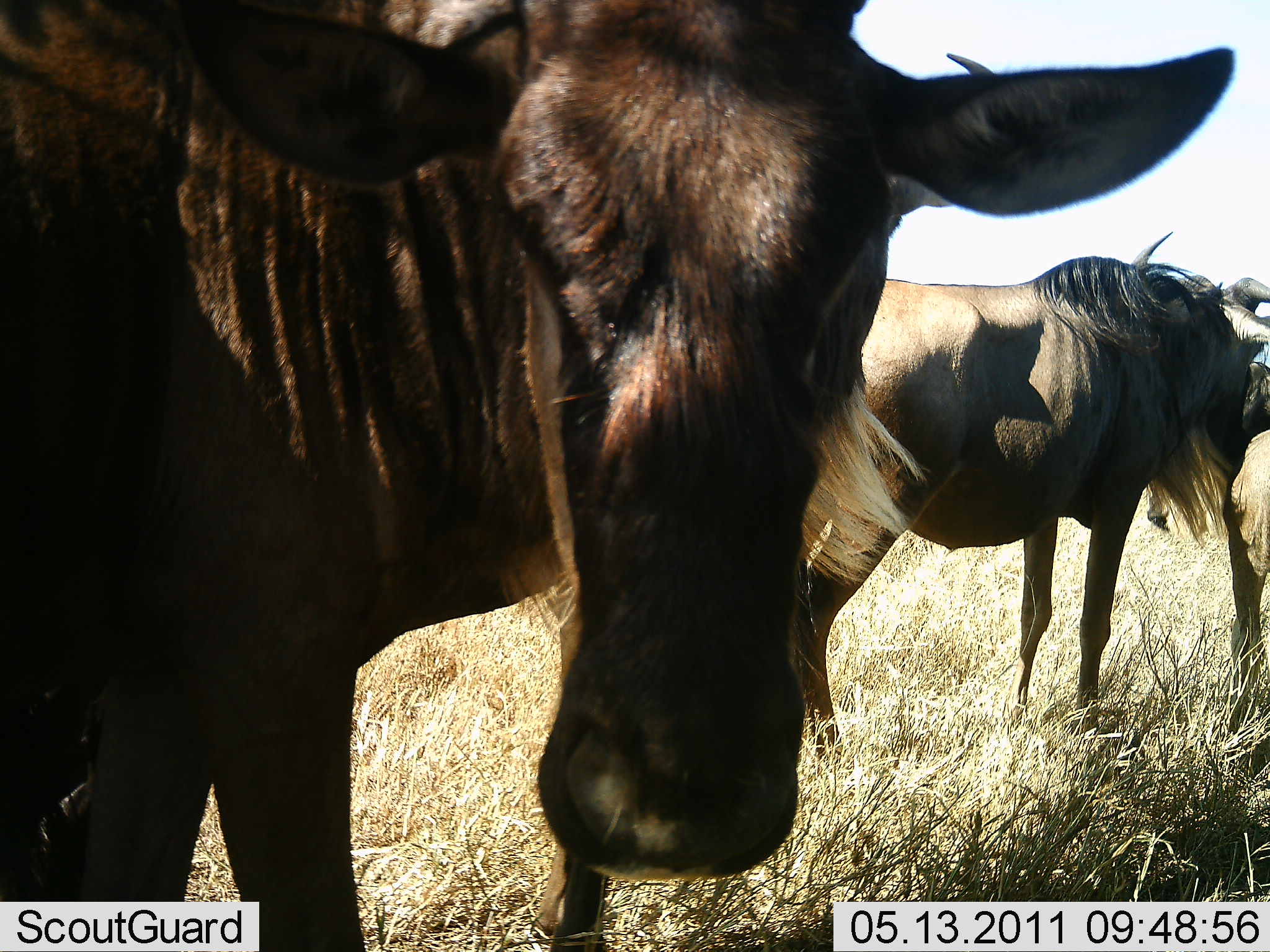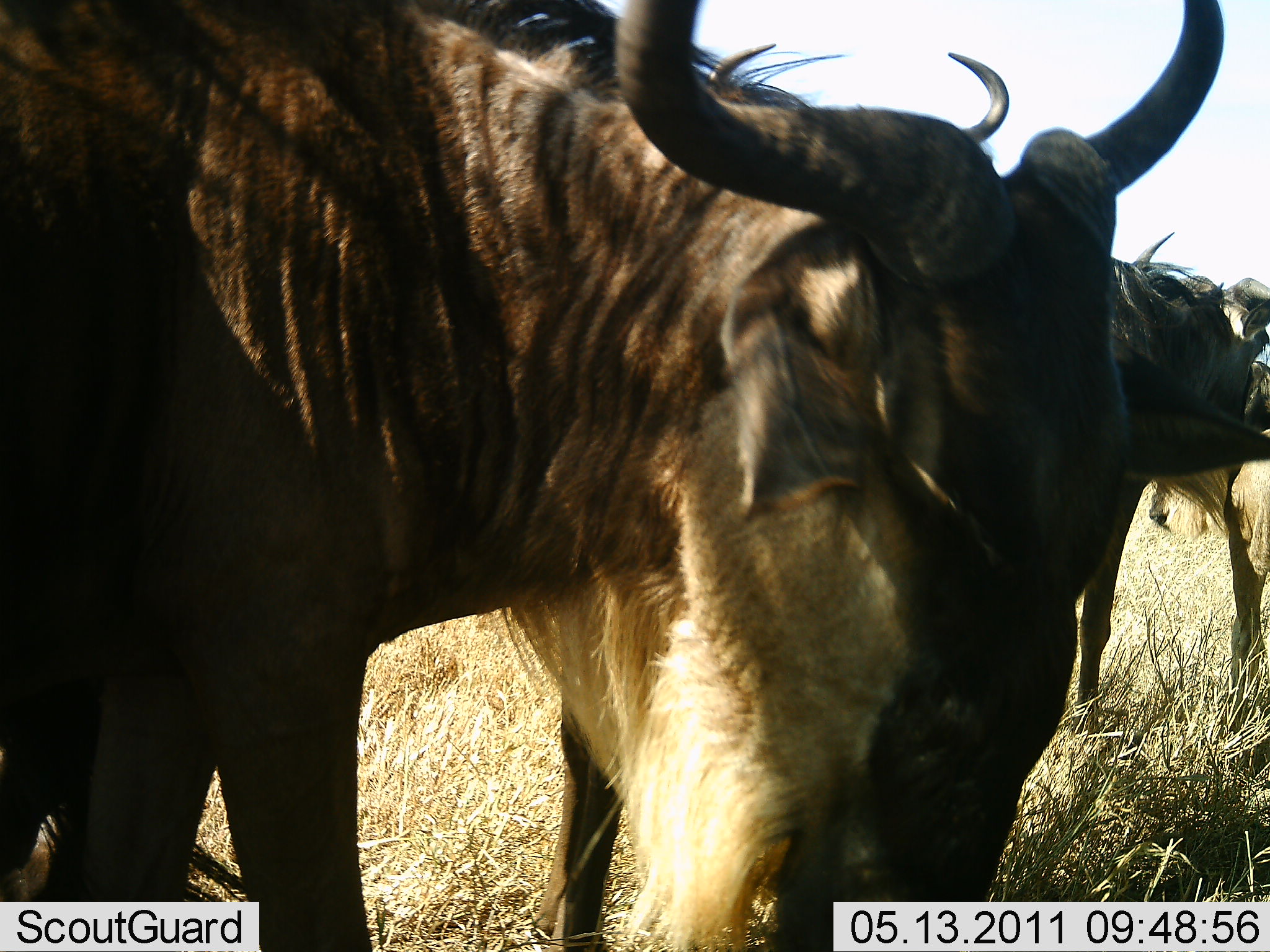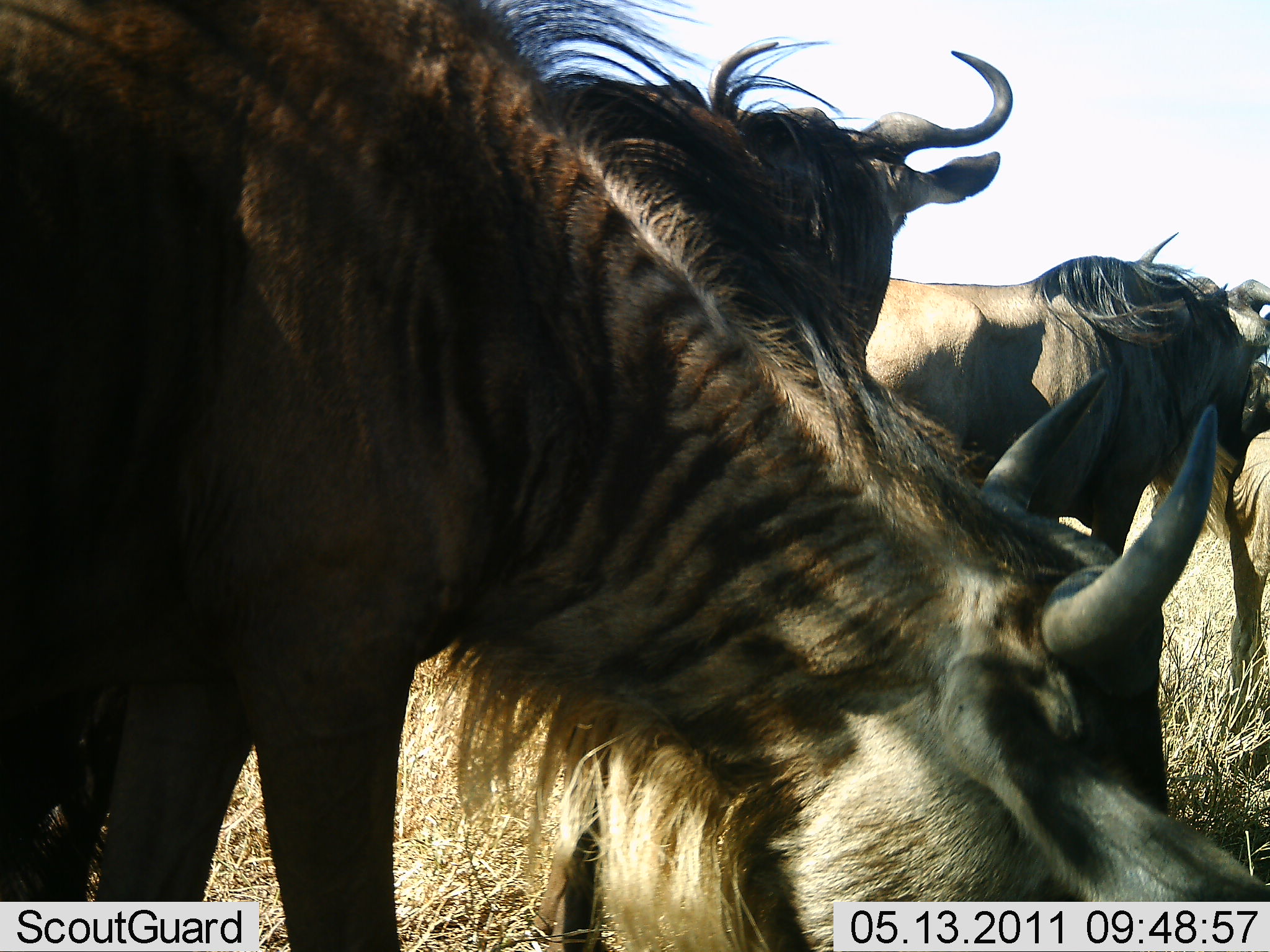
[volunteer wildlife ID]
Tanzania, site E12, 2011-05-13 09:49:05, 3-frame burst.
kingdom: Animalia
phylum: Chordata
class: Mammalia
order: Artiodactyla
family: Bovidae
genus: Connochaetes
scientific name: Connochaetes taurinus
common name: blue wildebeest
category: wildebeest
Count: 3.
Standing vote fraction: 91%.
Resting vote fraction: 0%.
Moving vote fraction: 9%.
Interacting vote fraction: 0%.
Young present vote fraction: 9%.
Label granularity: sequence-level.